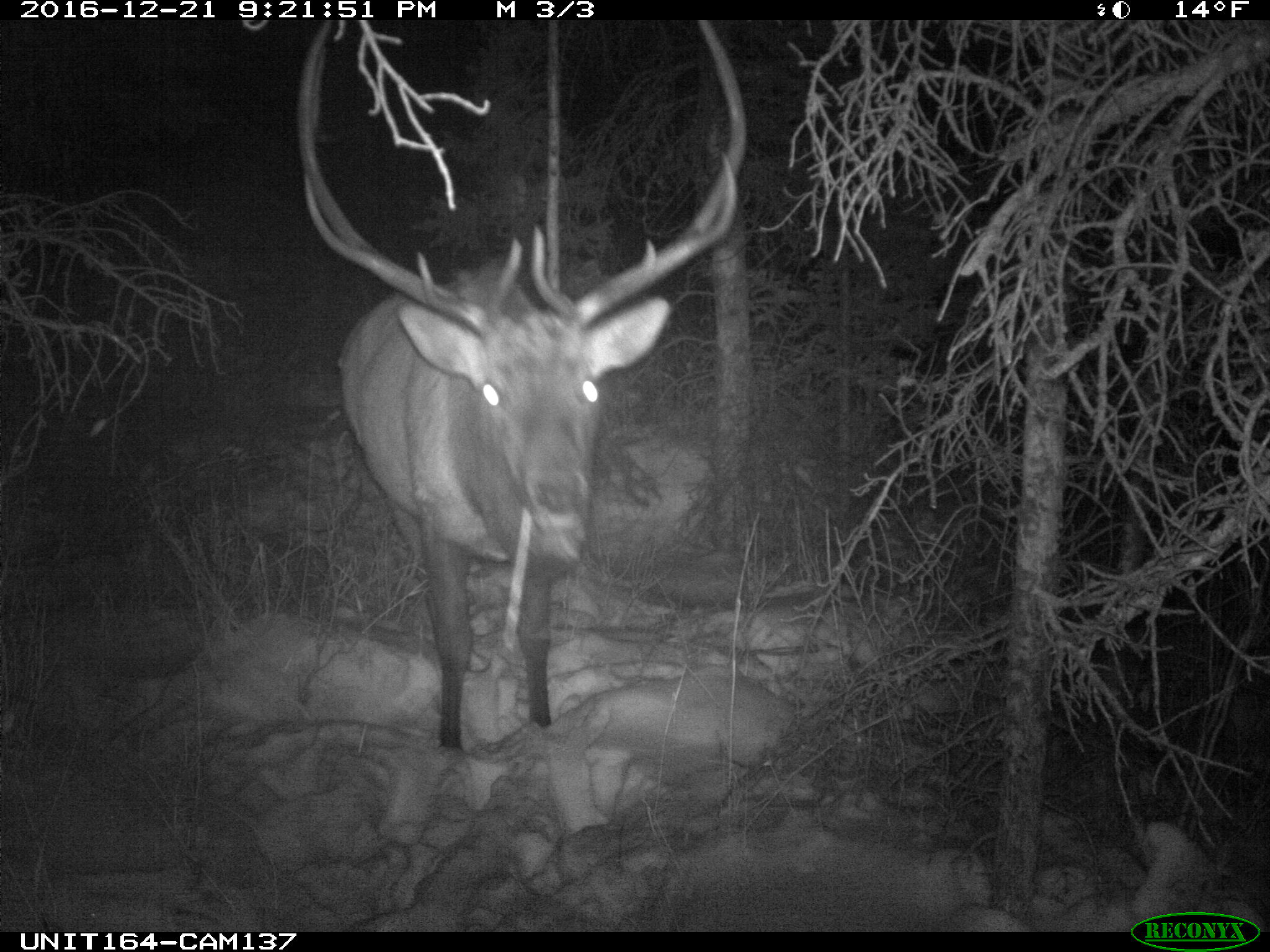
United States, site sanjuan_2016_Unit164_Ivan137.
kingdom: Animalia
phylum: Chordata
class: Mammalia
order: Artiodactyla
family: Cervidae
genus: Cervus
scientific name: Cervus elaphus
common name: red deer